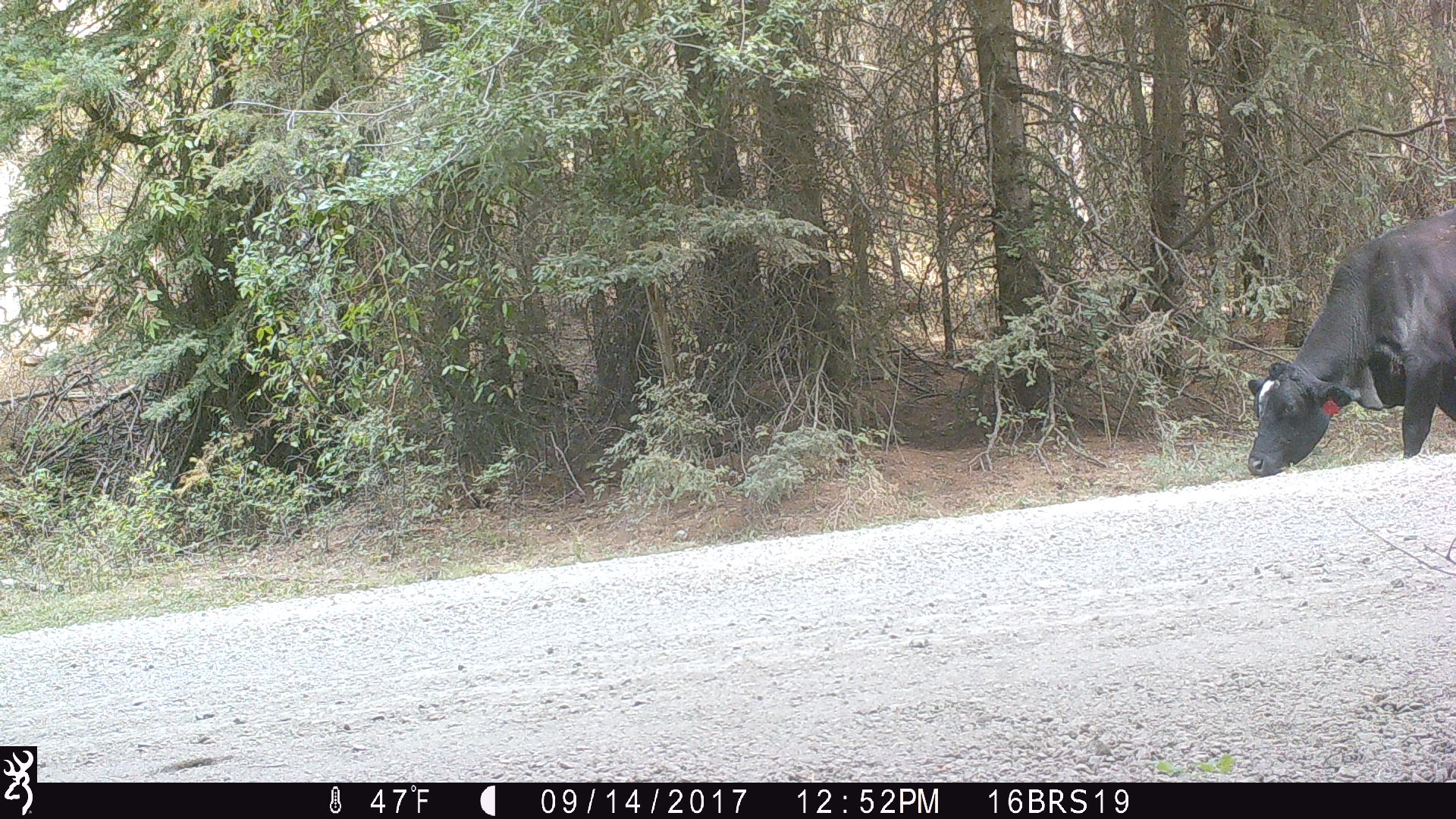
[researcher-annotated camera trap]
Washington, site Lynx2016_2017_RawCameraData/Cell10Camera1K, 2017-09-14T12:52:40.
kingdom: Animalia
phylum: Chordata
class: Mammalia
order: Artiodactyla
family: Bovidae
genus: Bos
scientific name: Bos taurus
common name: domestic cattle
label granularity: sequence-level